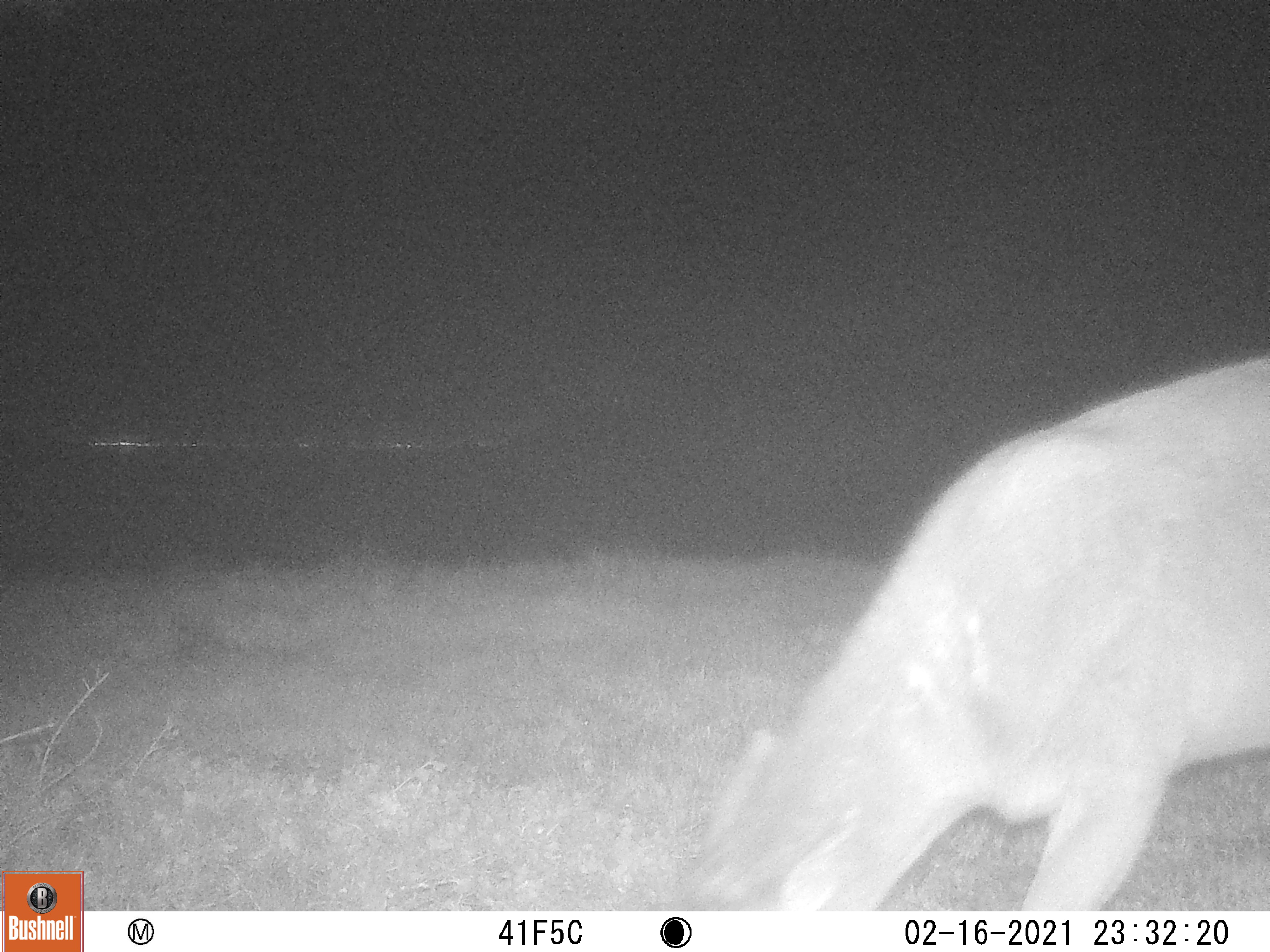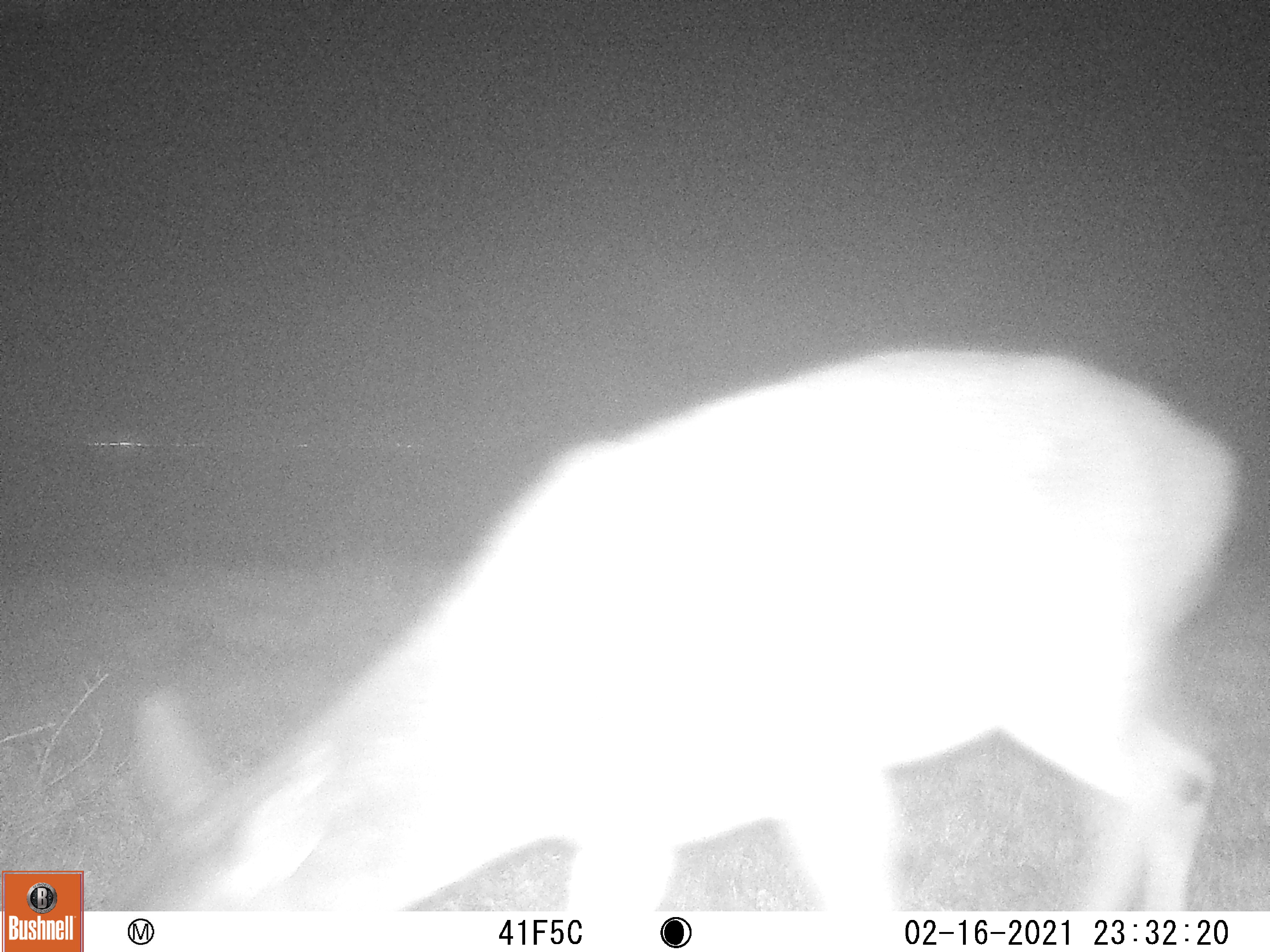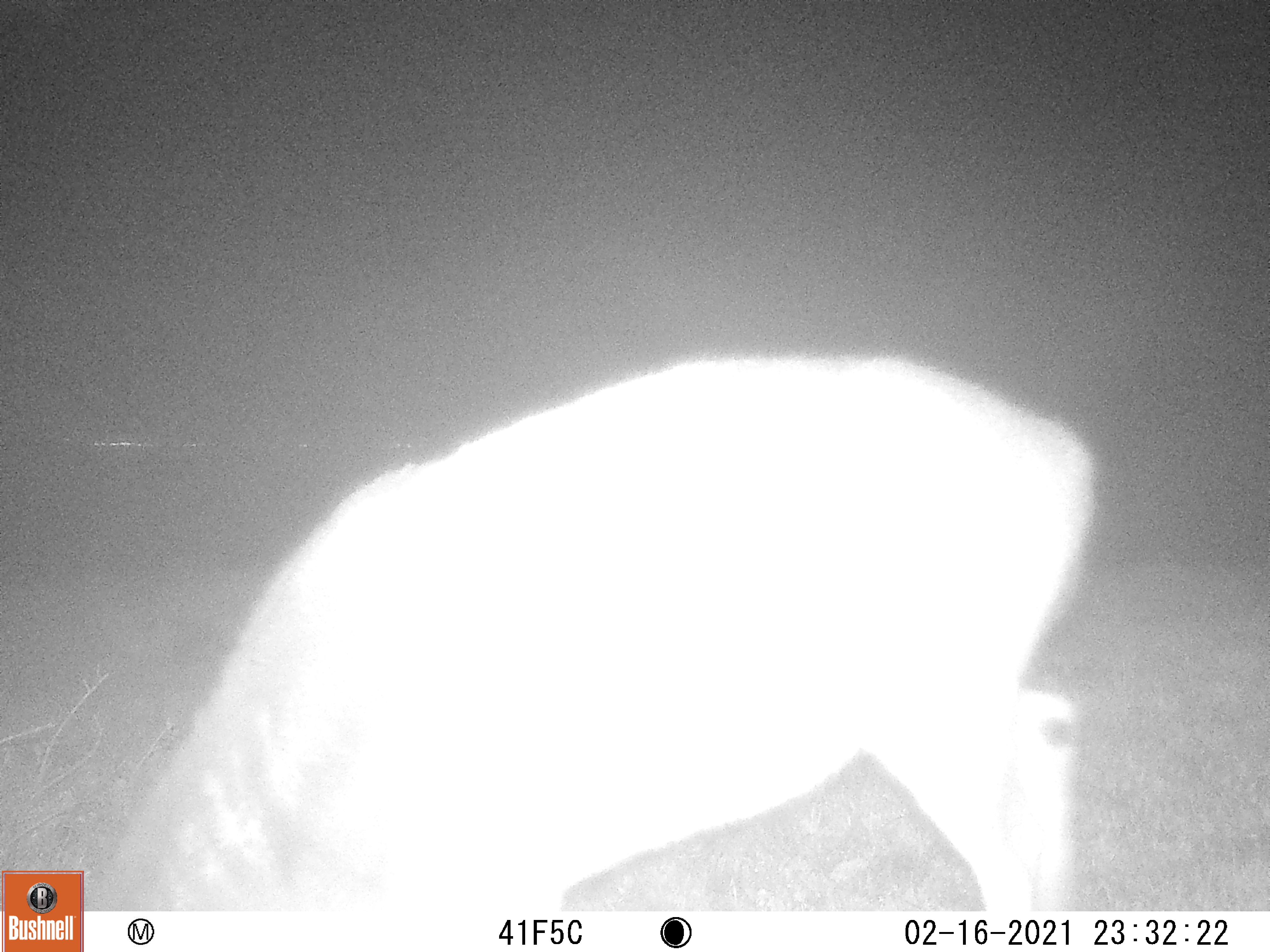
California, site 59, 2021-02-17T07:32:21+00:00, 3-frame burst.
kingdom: Animalia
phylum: Chordata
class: Mammalia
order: Artiodactyla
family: Cervidae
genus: Odocoileus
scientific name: Odocoileus hemionus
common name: mule deer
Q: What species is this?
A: Mule deer (Odocoileus hemionus).